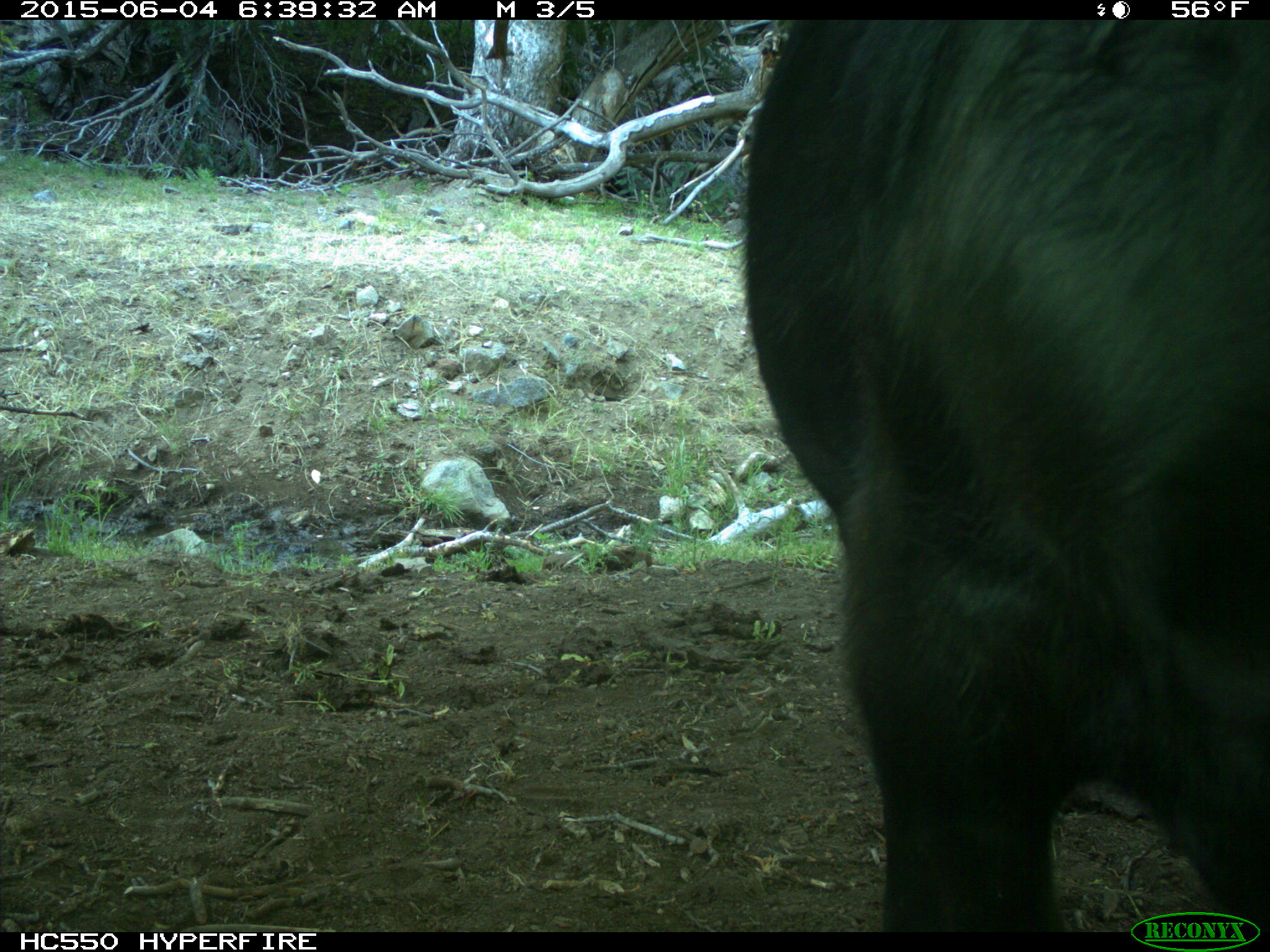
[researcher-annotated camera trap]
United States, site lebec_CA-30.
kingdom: Animalia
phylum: Chordata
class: Mammalia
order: Artiodactyla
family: Bovidae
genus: Bos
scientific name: Bos taurus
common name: domestic cow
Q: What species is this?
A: Bos taurus (domestic cow).